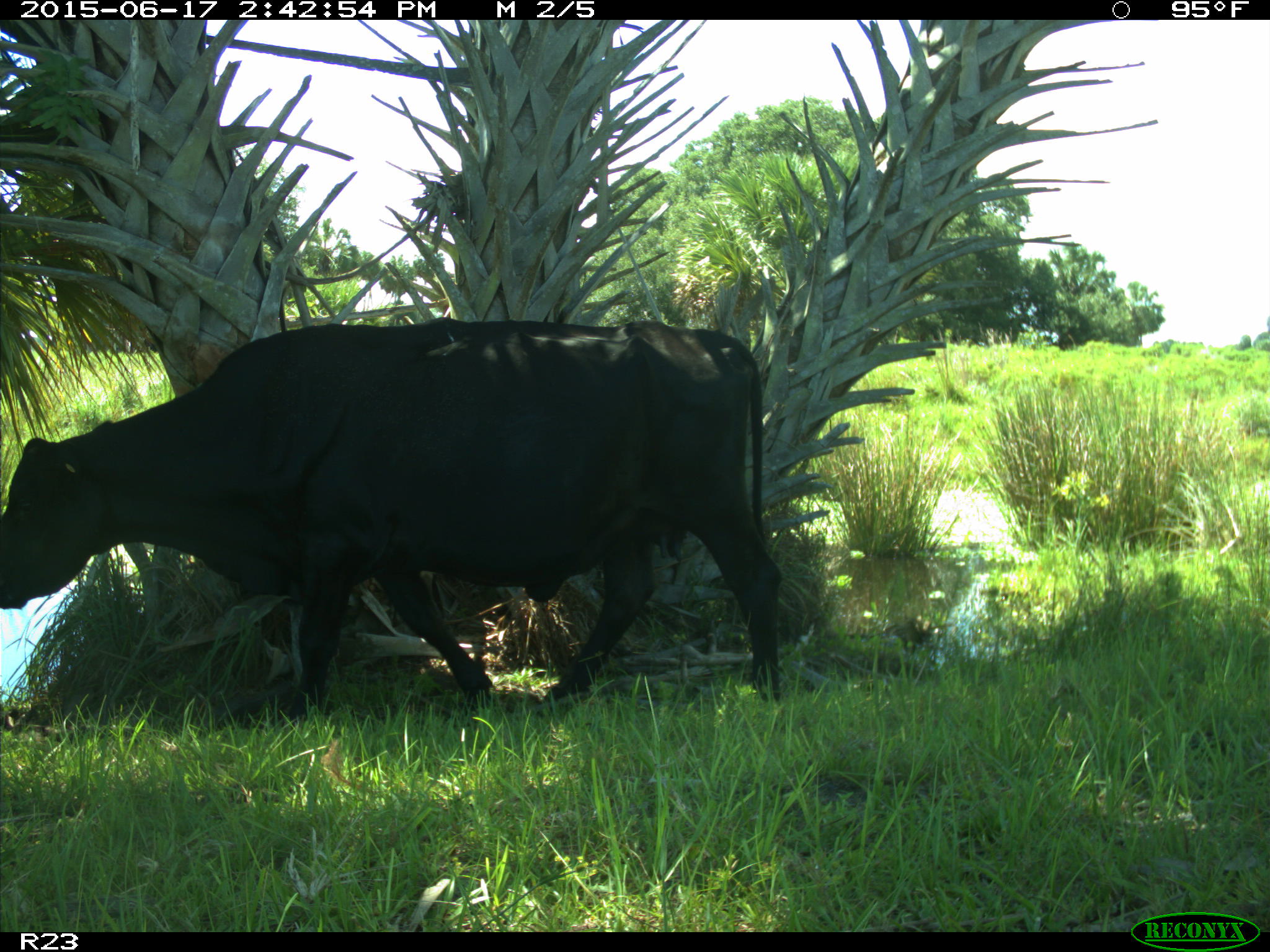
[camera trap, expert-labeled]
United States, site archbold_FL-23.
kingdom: Animalia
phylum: Chordata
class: Mammalia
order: Artiodactyla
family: Bovidae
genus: Bos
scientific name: Bos taurus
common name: domestic cow